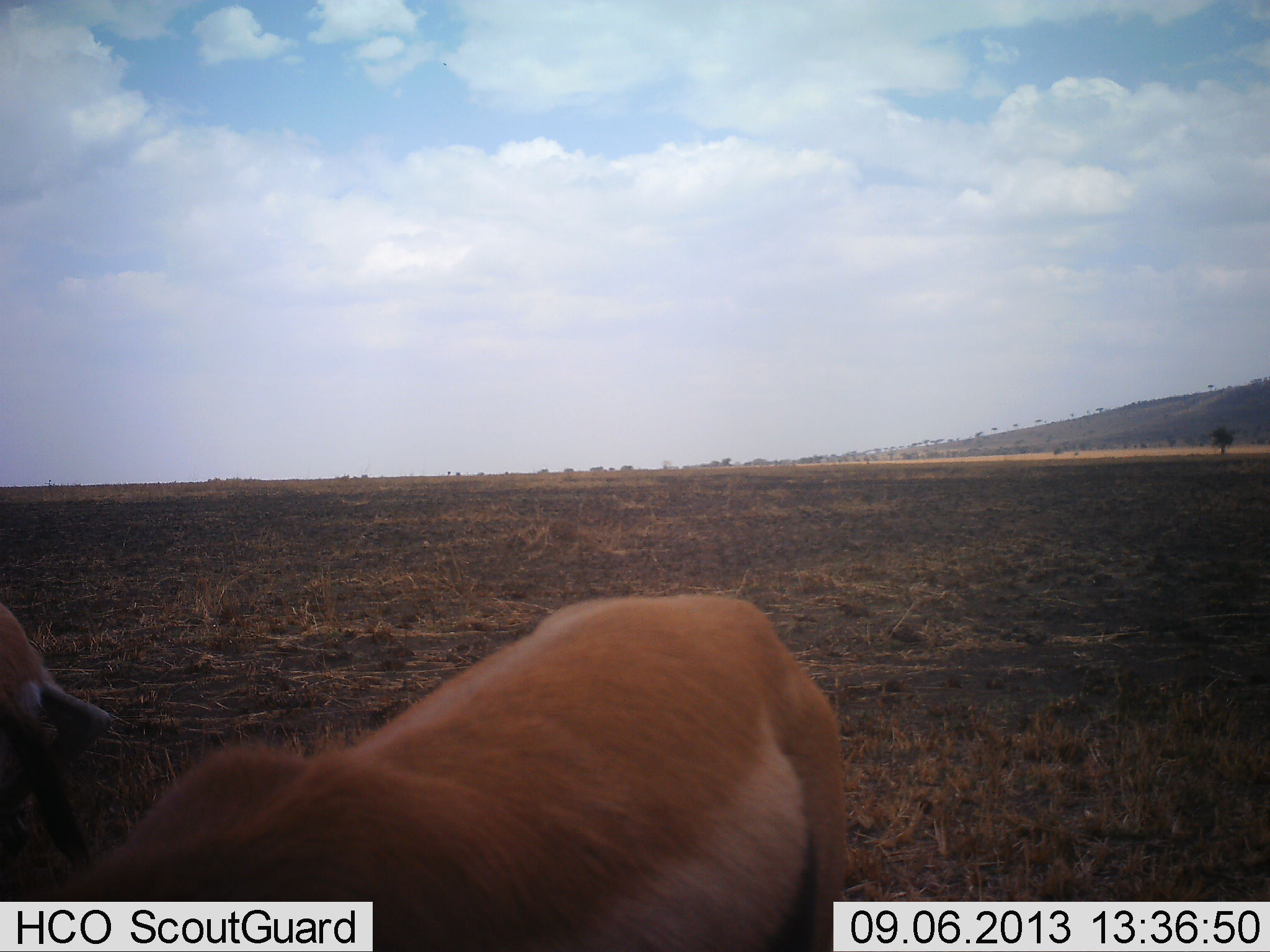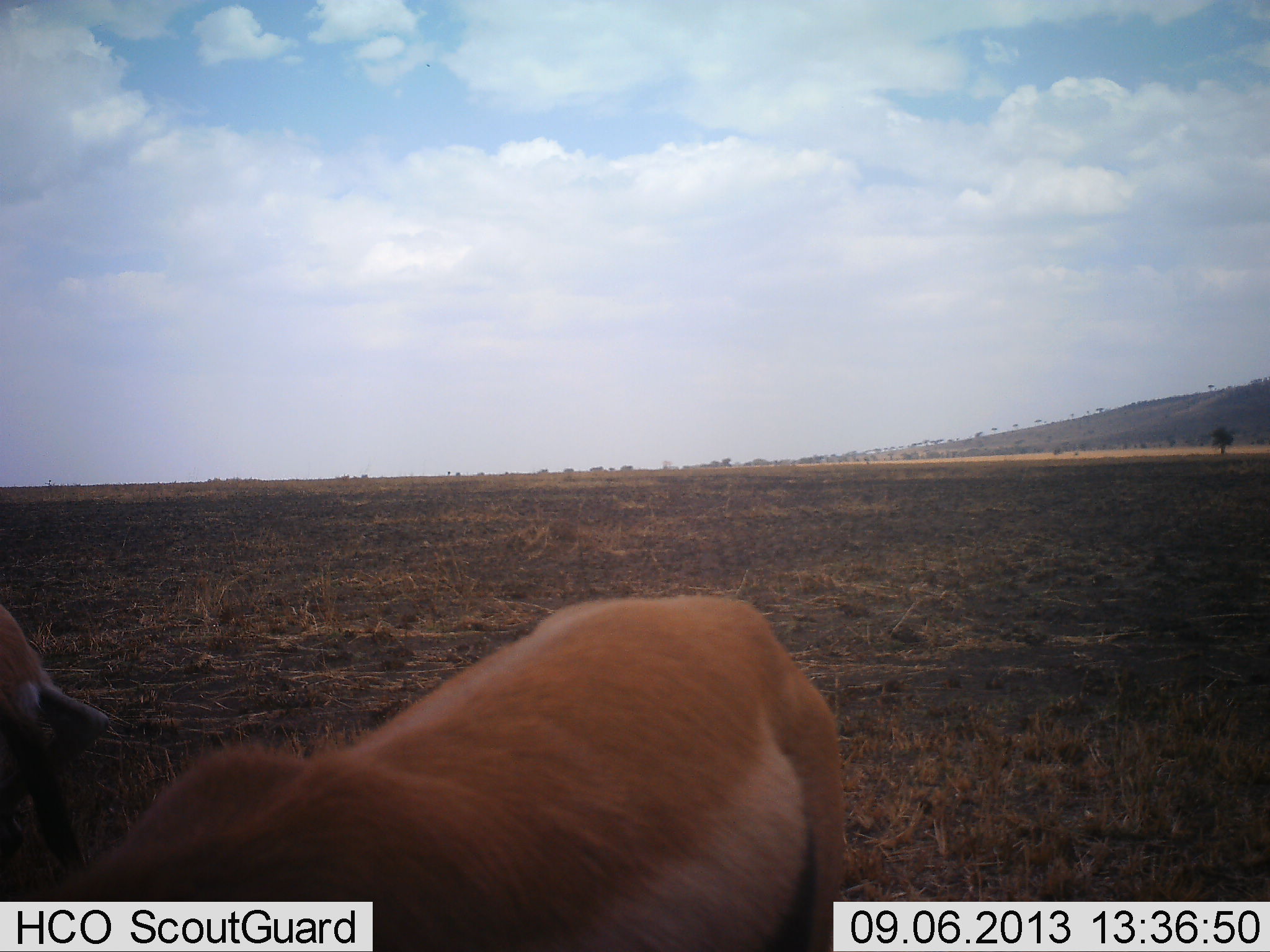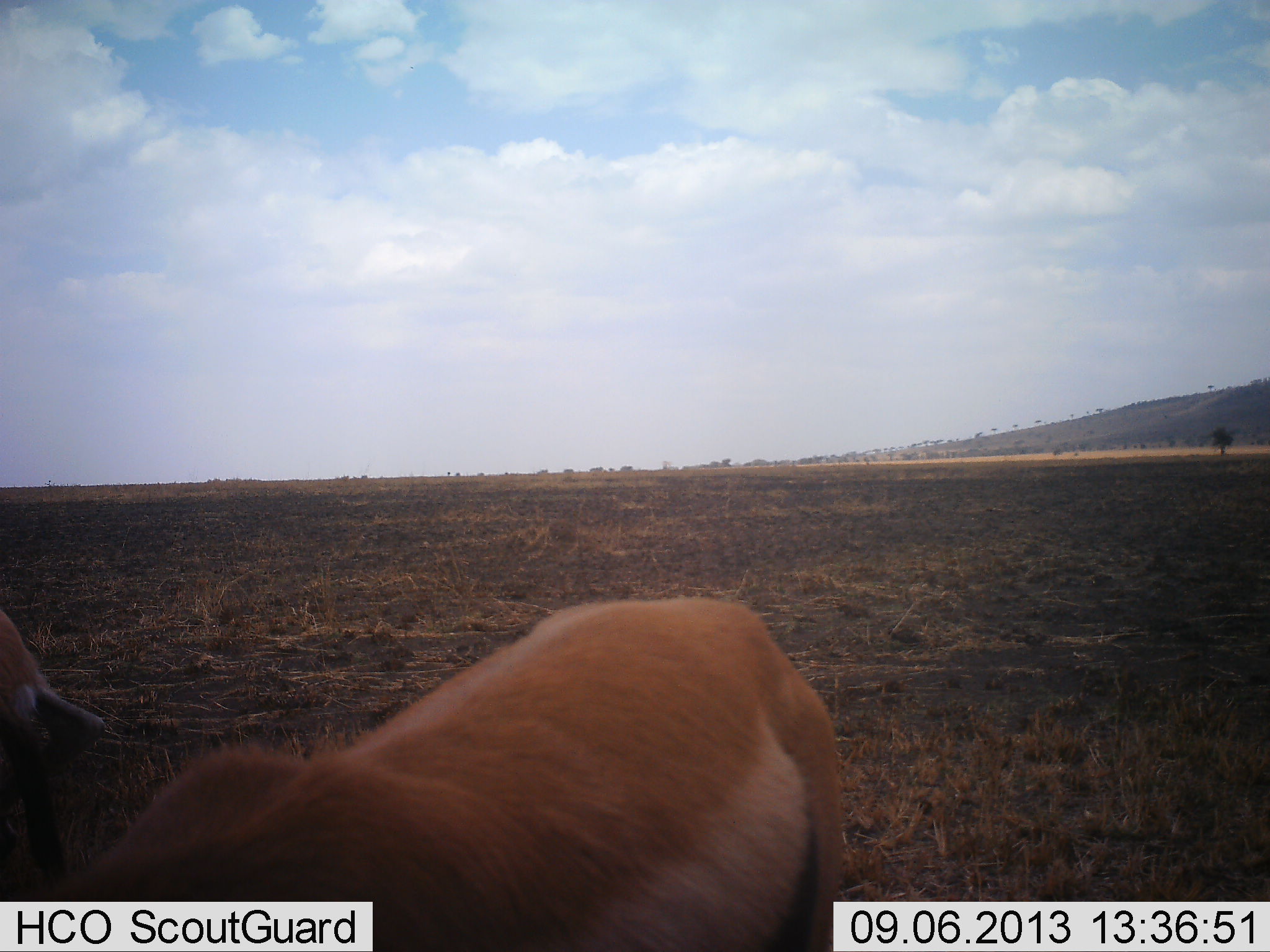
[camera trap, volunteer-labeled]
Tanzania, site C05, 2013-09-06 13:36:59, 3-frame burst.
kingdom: Animalia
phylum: Chordata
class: Mammalia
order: Artiodactyla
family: Bovidae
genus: Eudorcas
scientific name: Eudorcas thomsonii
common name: thomson's gazelle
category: gazellethomsons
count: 1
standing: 90%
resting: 10%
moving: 0%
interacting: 0%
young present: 0%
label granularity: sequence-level